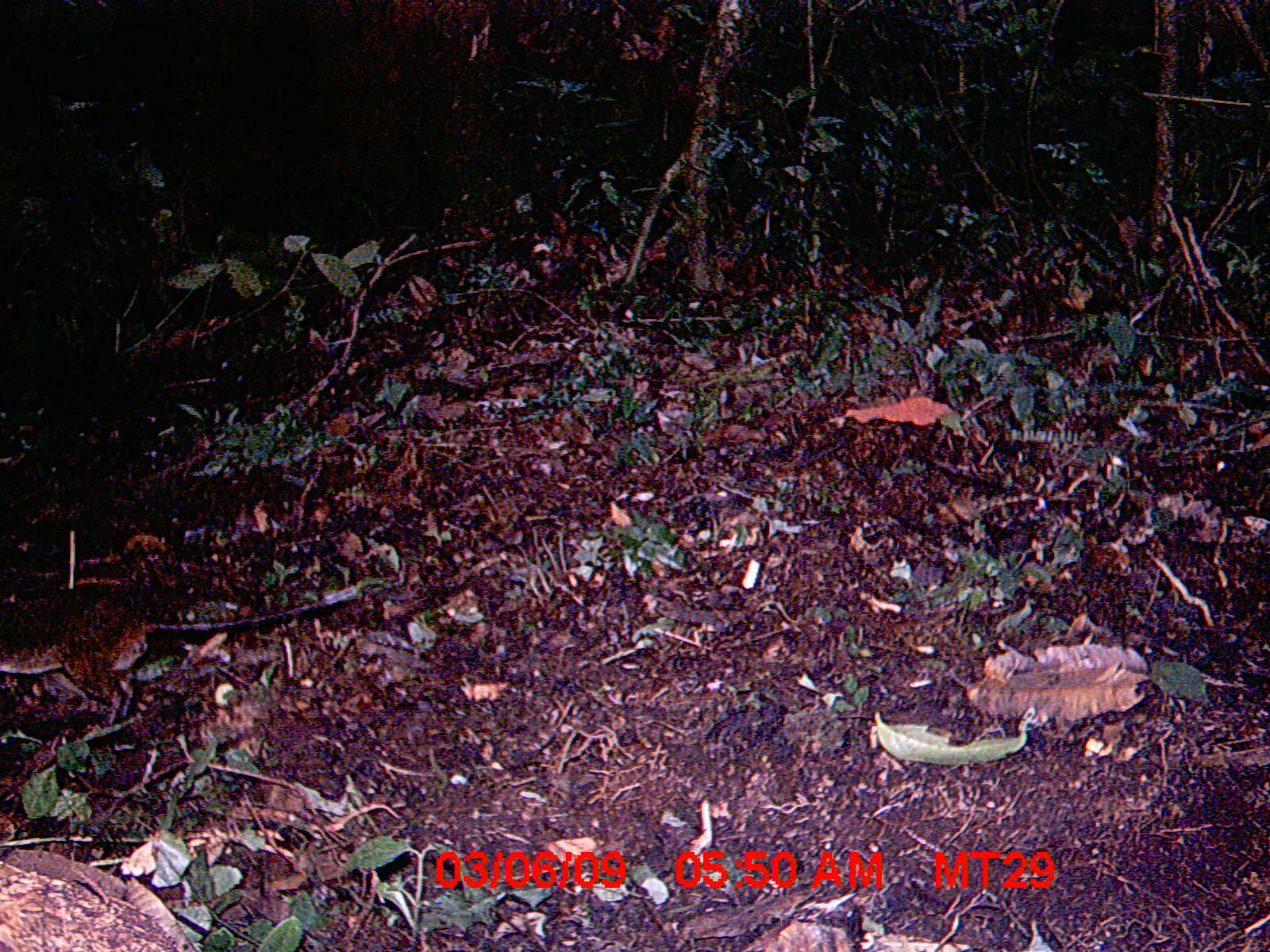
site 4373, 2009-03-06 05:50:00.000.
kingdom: Animalia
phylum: Chordata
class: Mammalia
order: Rodentia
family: Nesomyidae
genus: Nesomys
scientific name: Nesomys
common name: nesomys rodents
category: nesomys sp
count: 1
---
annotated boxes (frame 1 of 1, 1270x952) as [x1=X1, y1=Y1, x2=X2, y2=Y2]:
nesomys sp: [x1=0, y1=580, x2=353, y2=725]